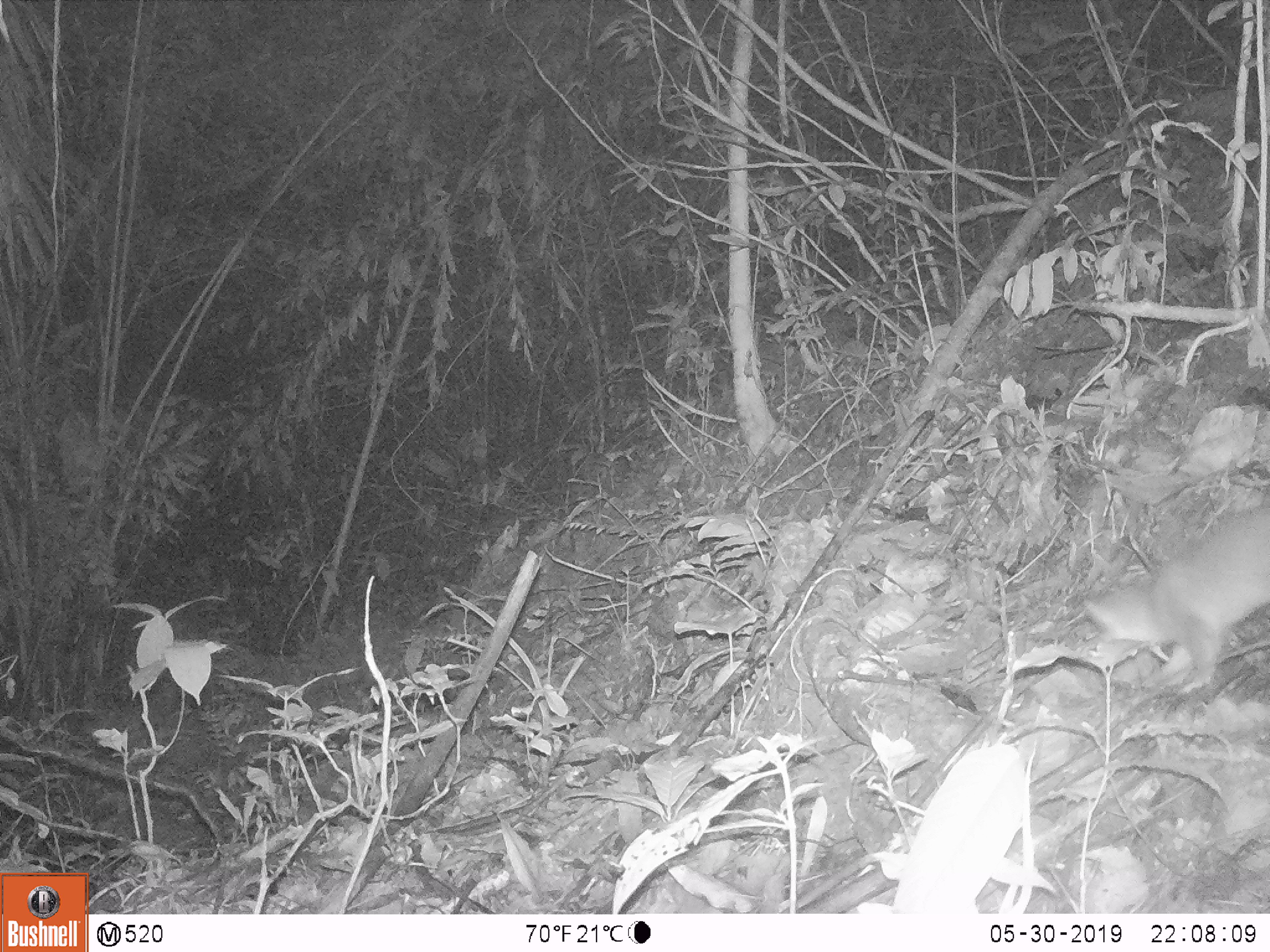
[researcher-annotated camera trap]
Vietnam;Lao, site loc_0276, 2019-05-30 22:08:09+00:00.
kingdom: Animalia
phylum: Chordata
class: Mammalia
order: Carnivora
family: Mustelidae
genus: Melogale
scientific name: Melogale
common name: ferret badger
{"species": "ferret badger (Melogale)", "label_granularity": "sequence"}